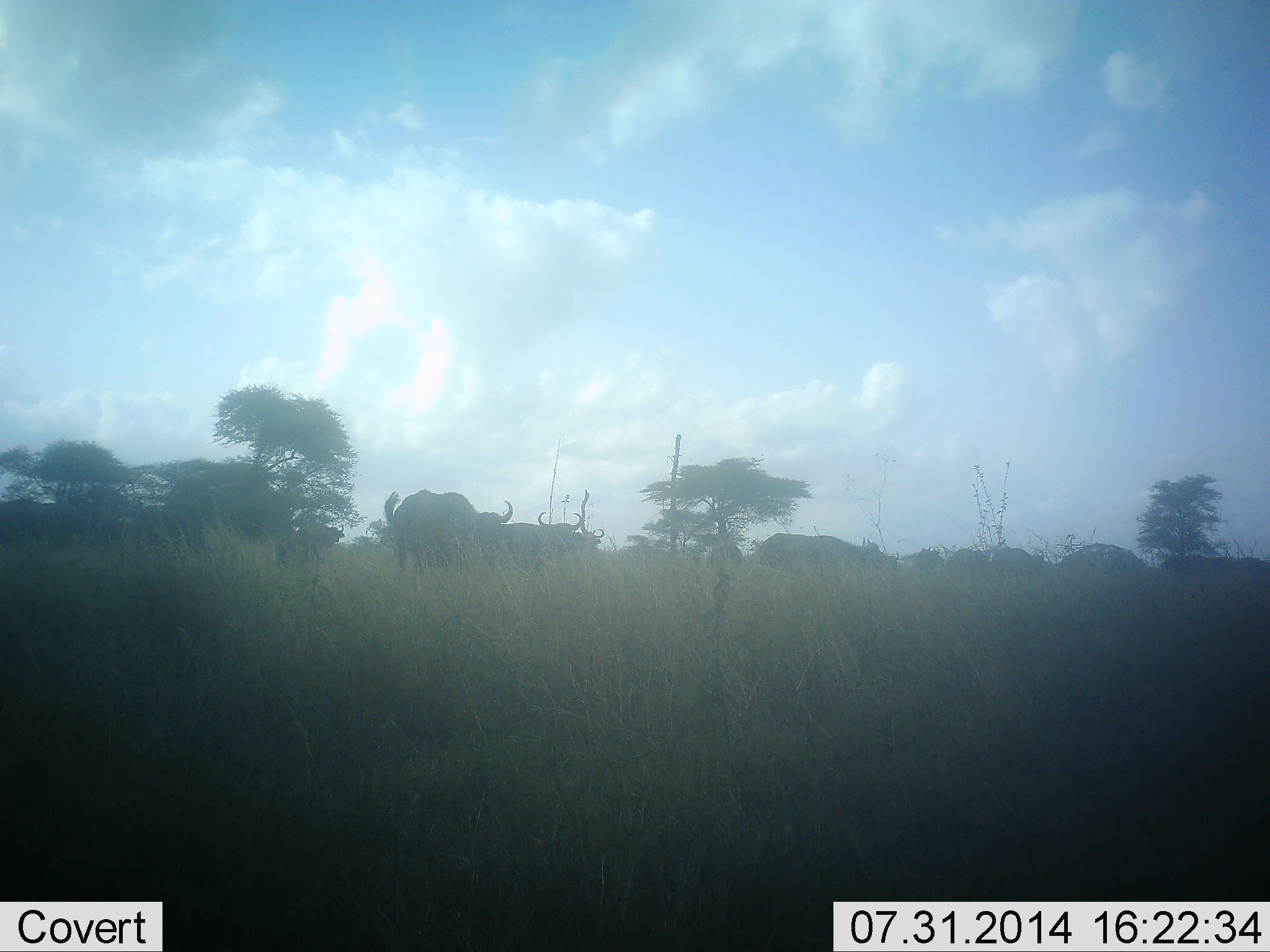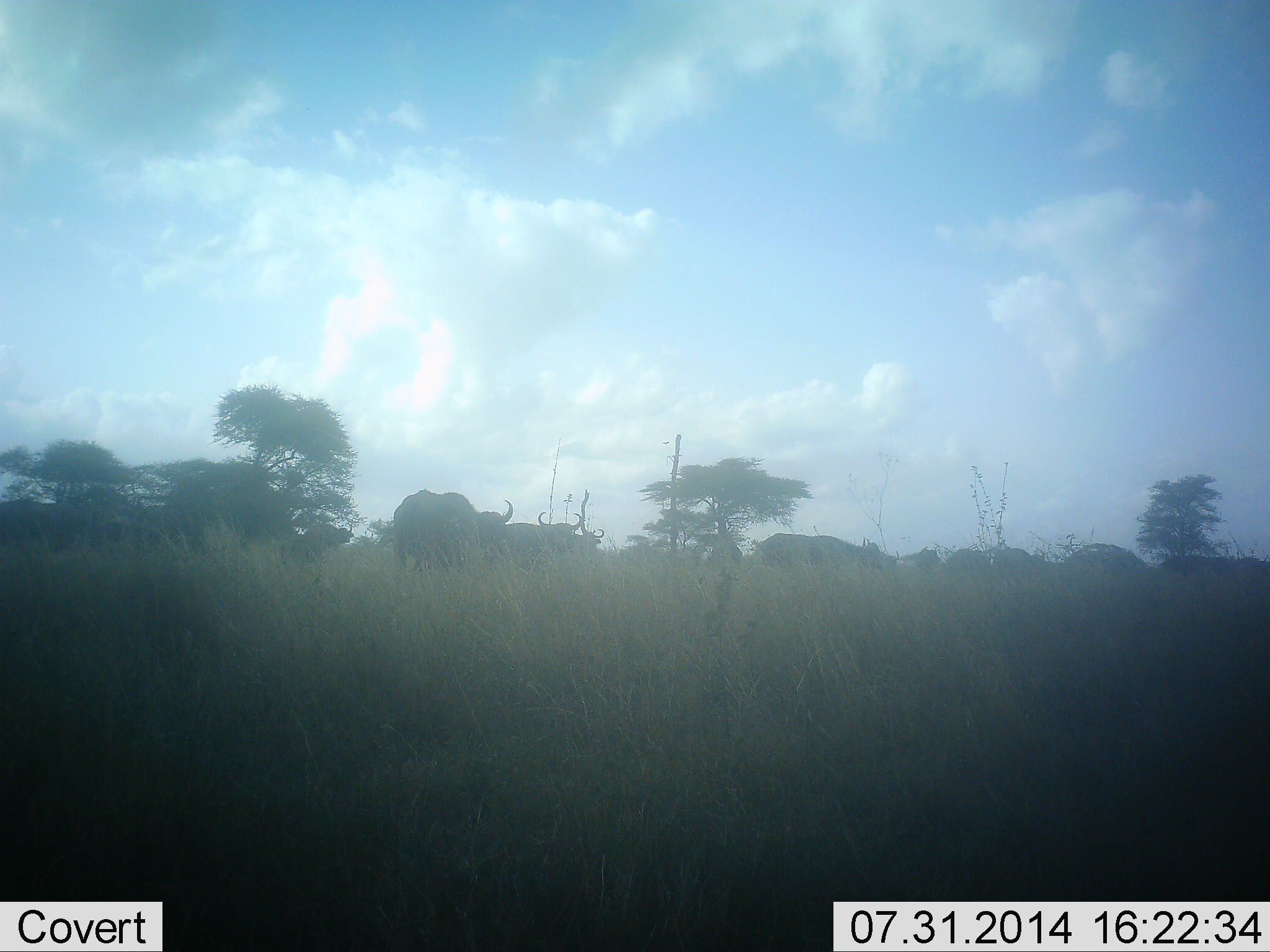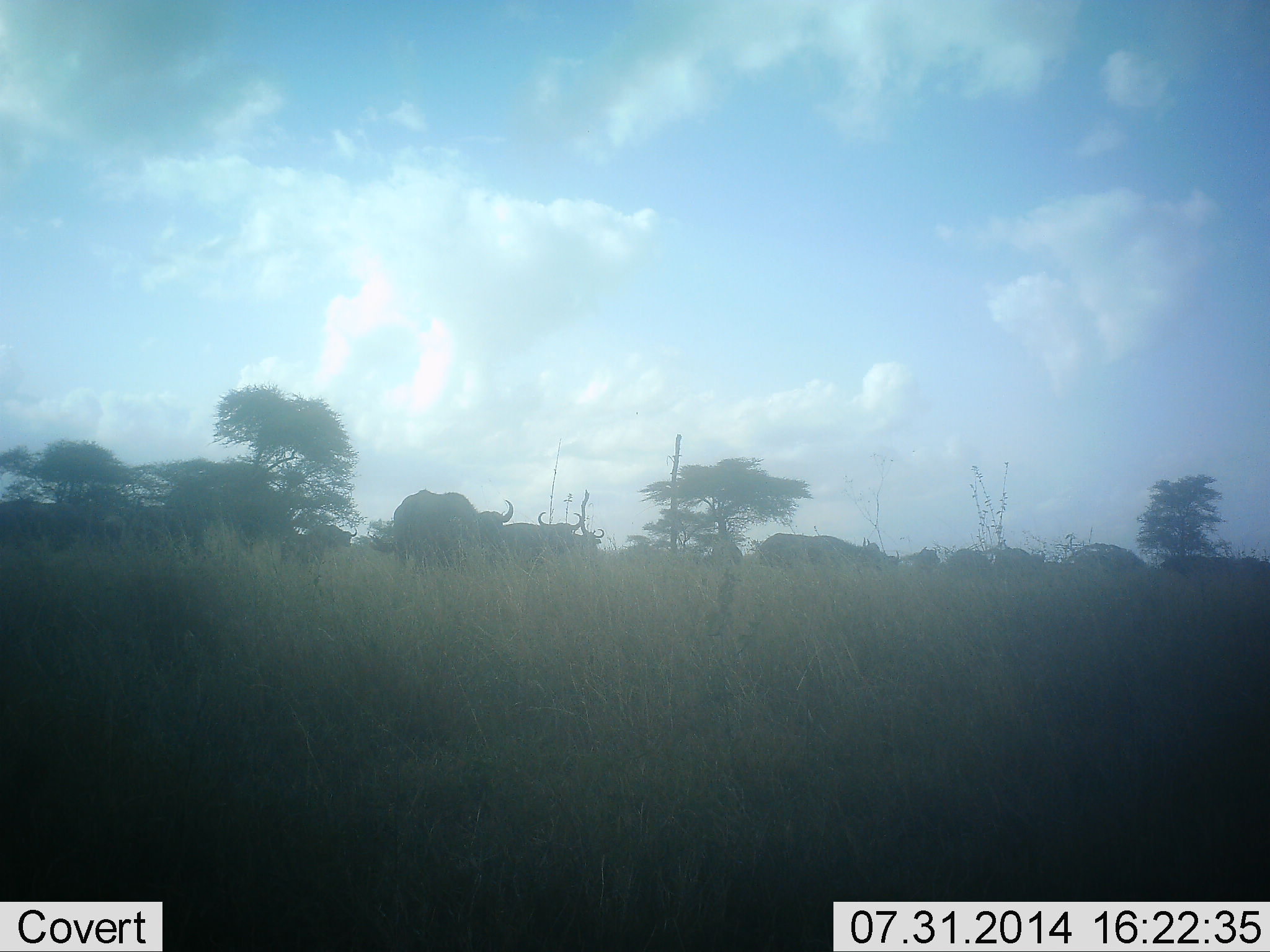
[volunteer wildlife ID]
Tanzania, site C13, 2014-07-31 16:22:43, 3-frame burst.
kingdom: Animalia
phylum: Chordata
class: Mammalia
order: Artiodactyla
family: Bovidae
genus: Syncerus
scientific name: Syncerus caffer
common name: cape buffalo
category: buffalo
Buffalo (cape buffalo) (Syncerus caffer), count 10. Behavior (volunteer vote fractions): standing 70%, resting 20%, moving 30%, interacting 0%. Young present (vote fraction): 0%. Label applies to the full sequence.